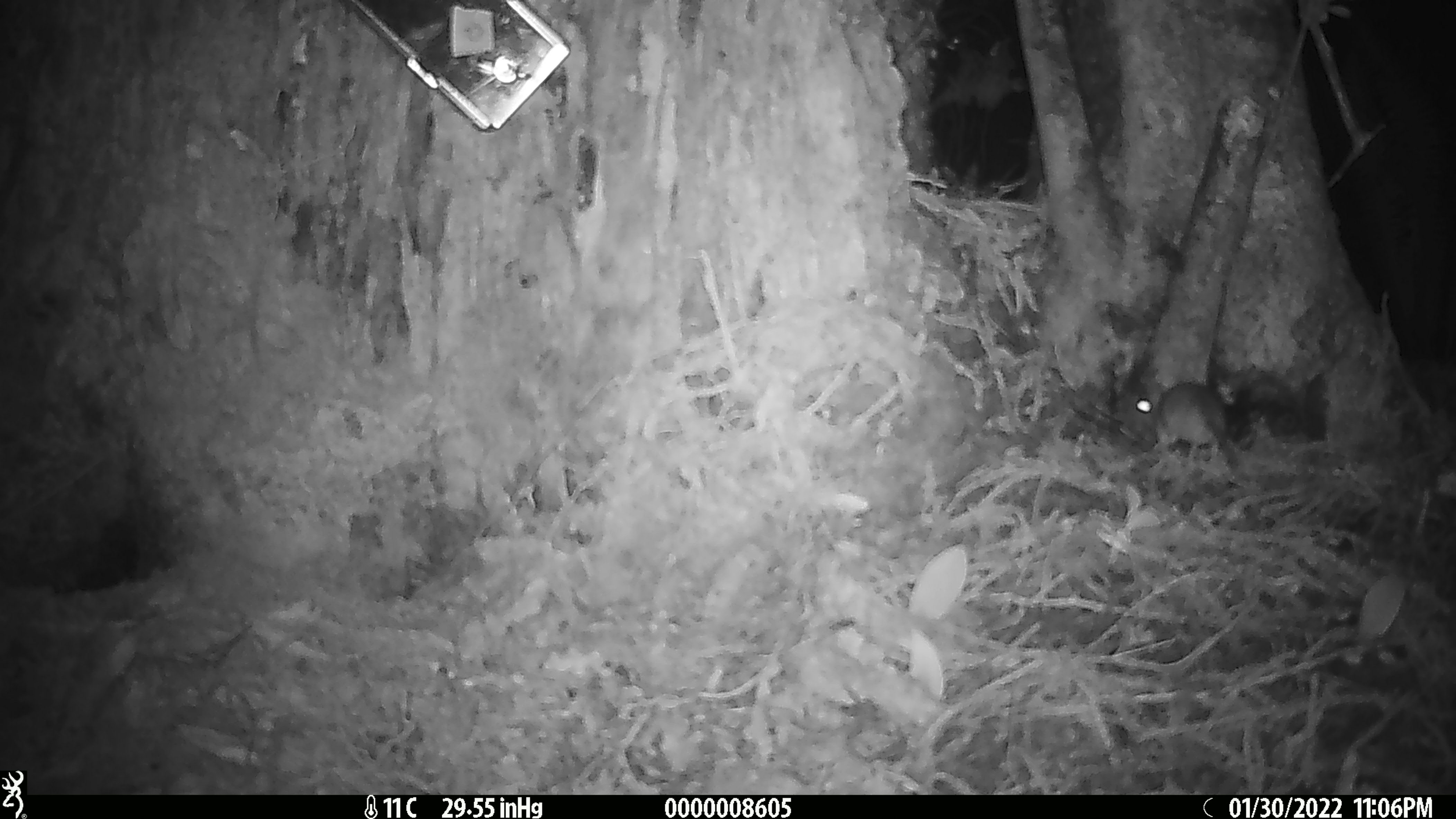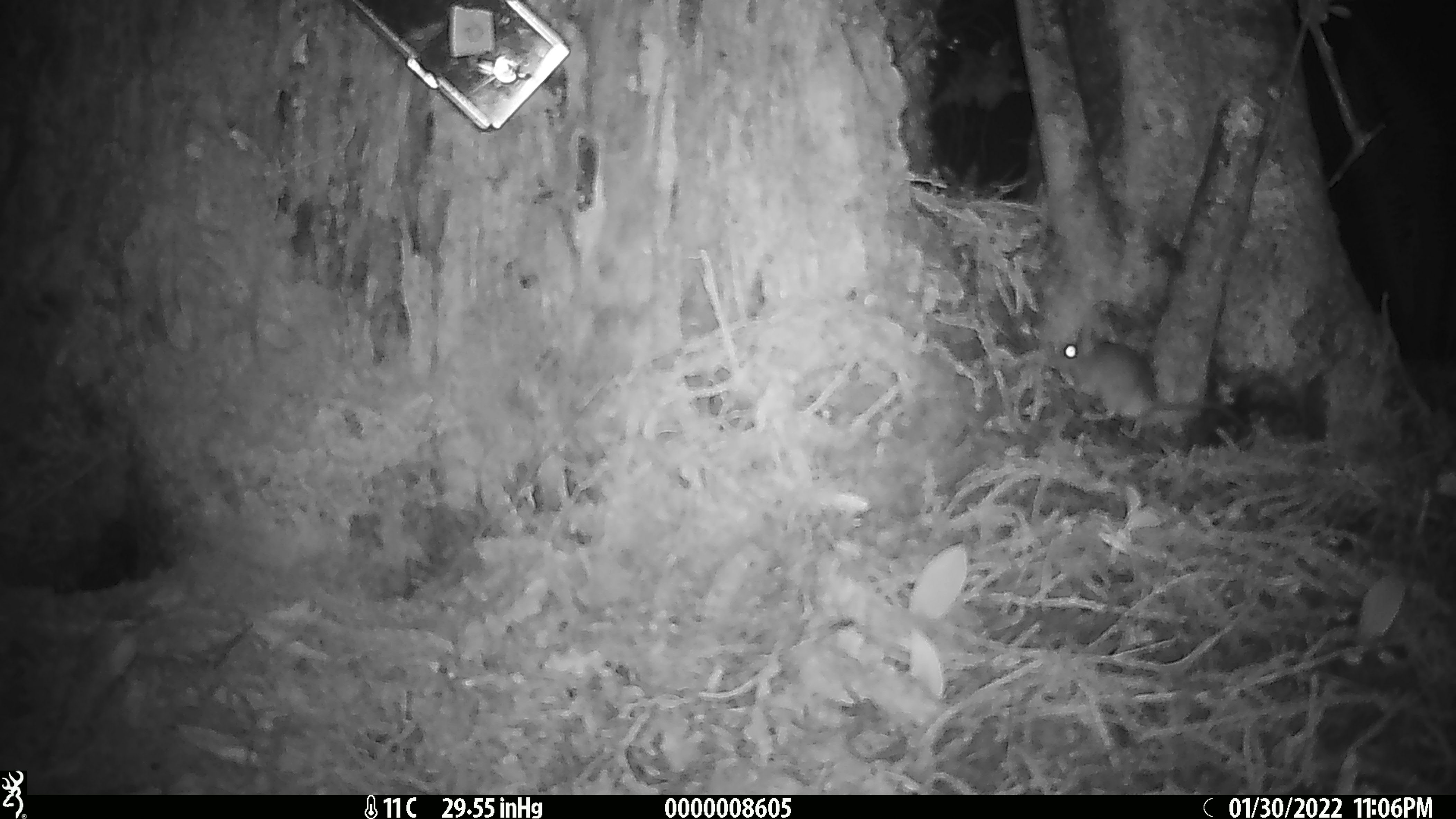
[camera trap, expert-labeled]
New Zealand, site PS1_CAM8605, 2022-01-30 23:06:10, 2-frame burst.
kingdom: Animalia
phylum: Chordata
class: Mammalia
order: Rodentia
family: Muridae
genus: Mus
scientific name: Mus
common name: mouse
Mouse (Mus).